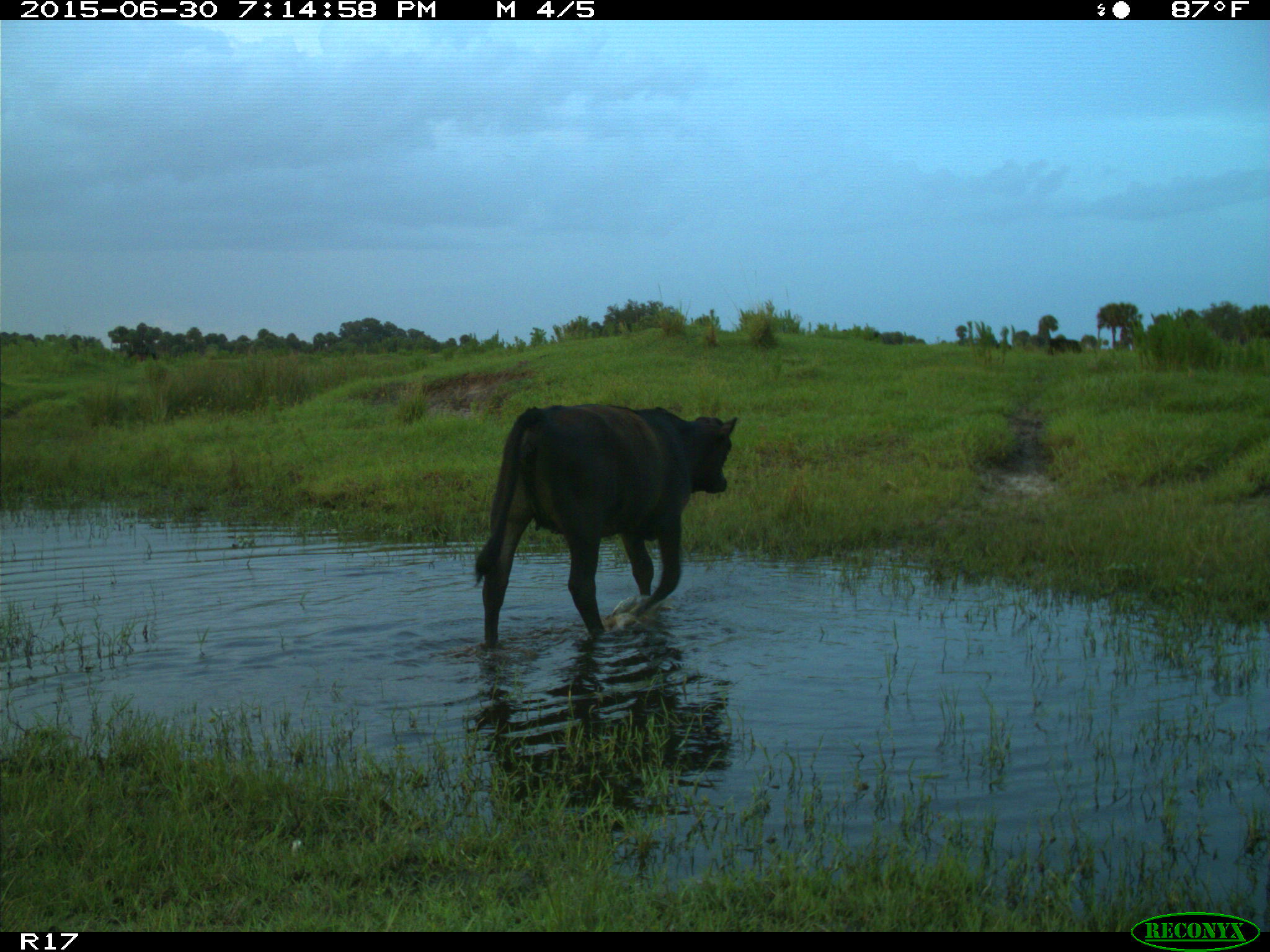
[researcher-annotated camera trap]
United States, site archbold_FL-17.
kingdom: Animalia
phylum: Chordata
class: Mammalia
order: Artiodactyla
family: Bovidae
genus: Bos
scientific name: Bos taurus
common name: domestic cow